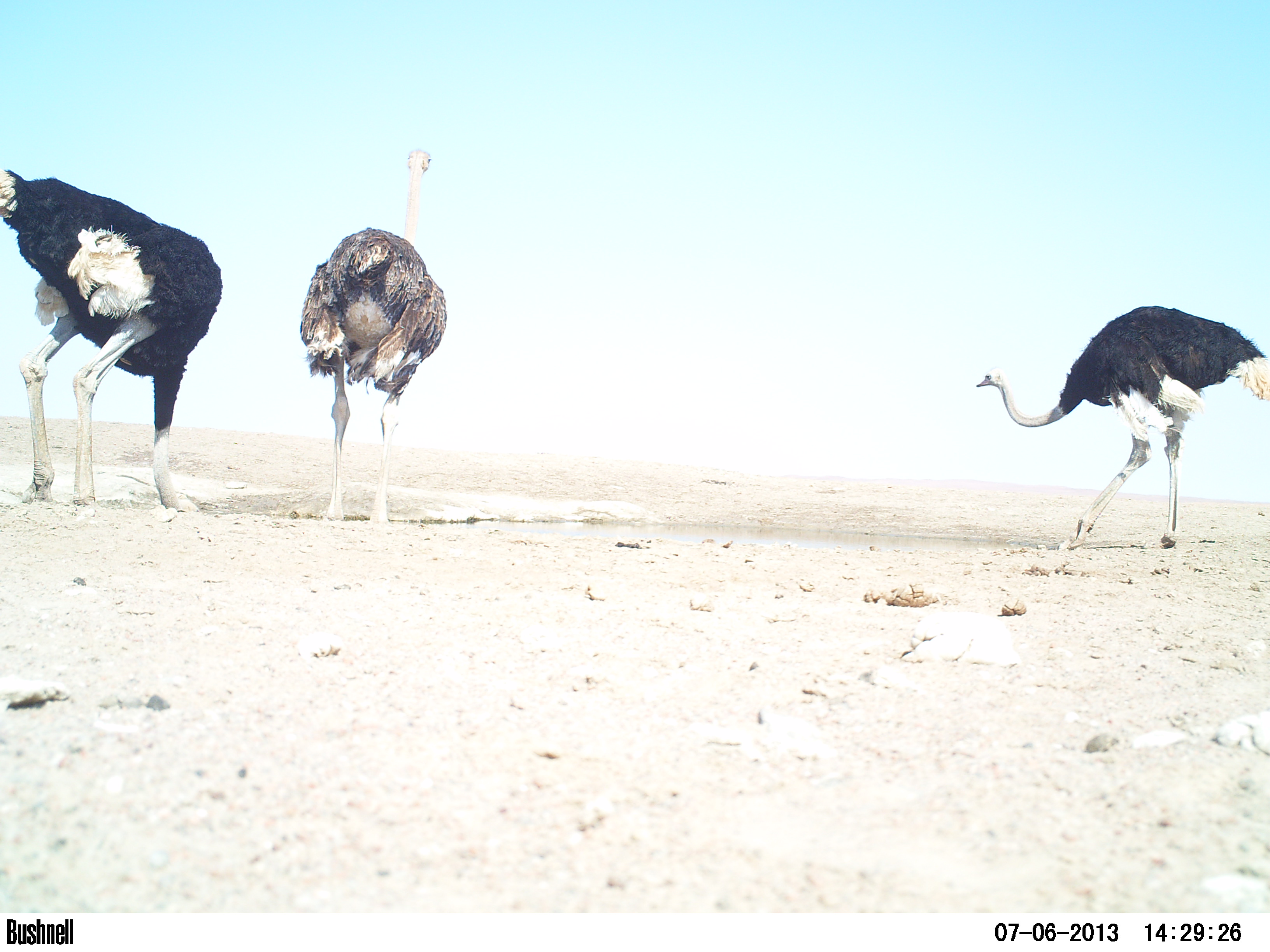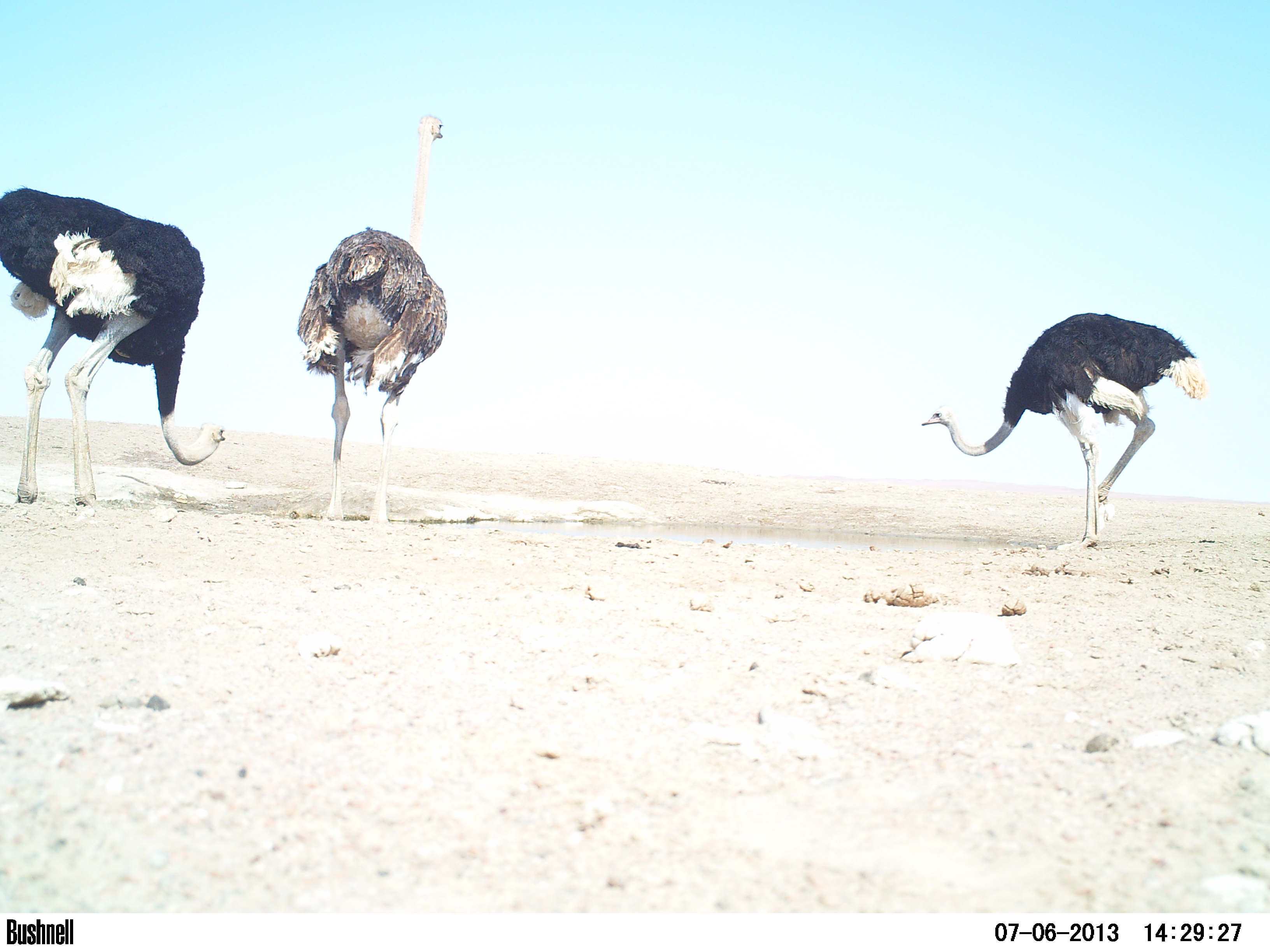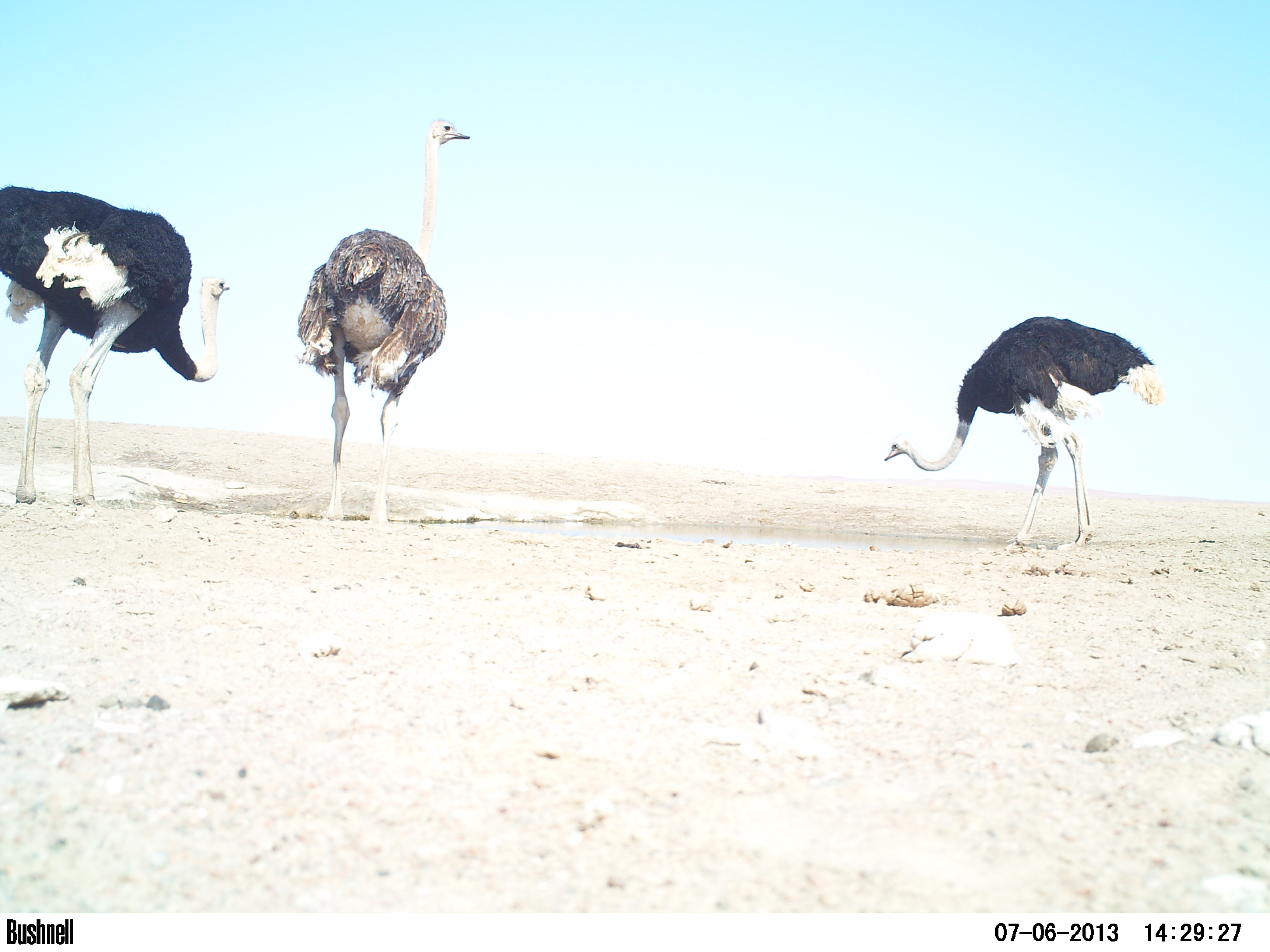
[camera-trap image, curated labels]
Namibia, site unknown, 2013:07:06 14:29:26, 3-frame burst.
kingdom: Animalia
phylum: Chordata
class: Aves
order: Struthioniformes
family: Struthionidae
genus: Struthio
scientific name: Struthio camelus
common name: common ostrich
Struthio camelus (common ostrich).